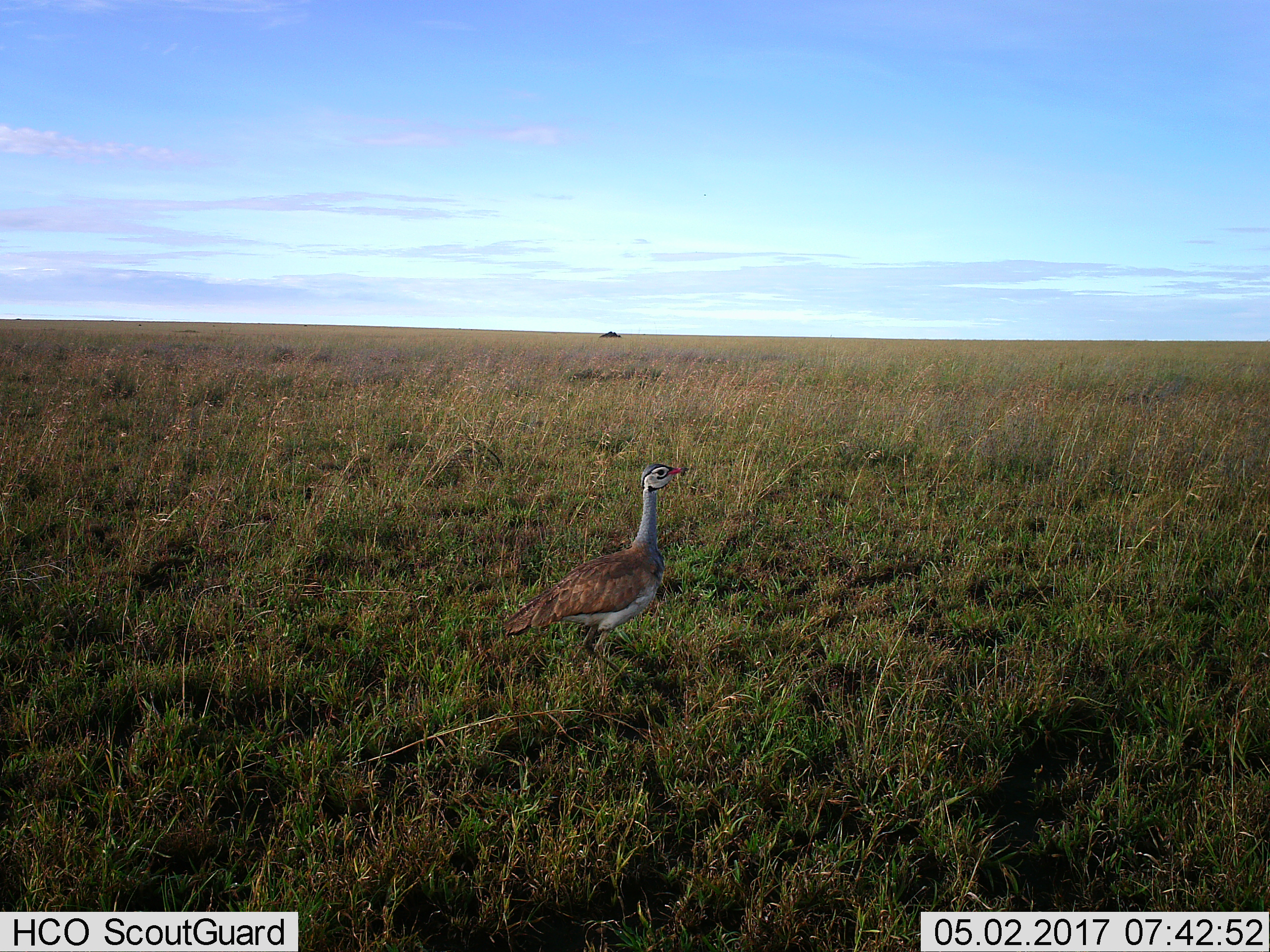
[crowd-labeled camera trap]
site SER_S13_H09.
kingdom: Animalia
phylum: Chordata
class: Aves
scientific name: Aves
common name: bird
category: birdother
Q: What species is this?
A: Birdother (bird) (Aves).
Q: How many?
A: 1.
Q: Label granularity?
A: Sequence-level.